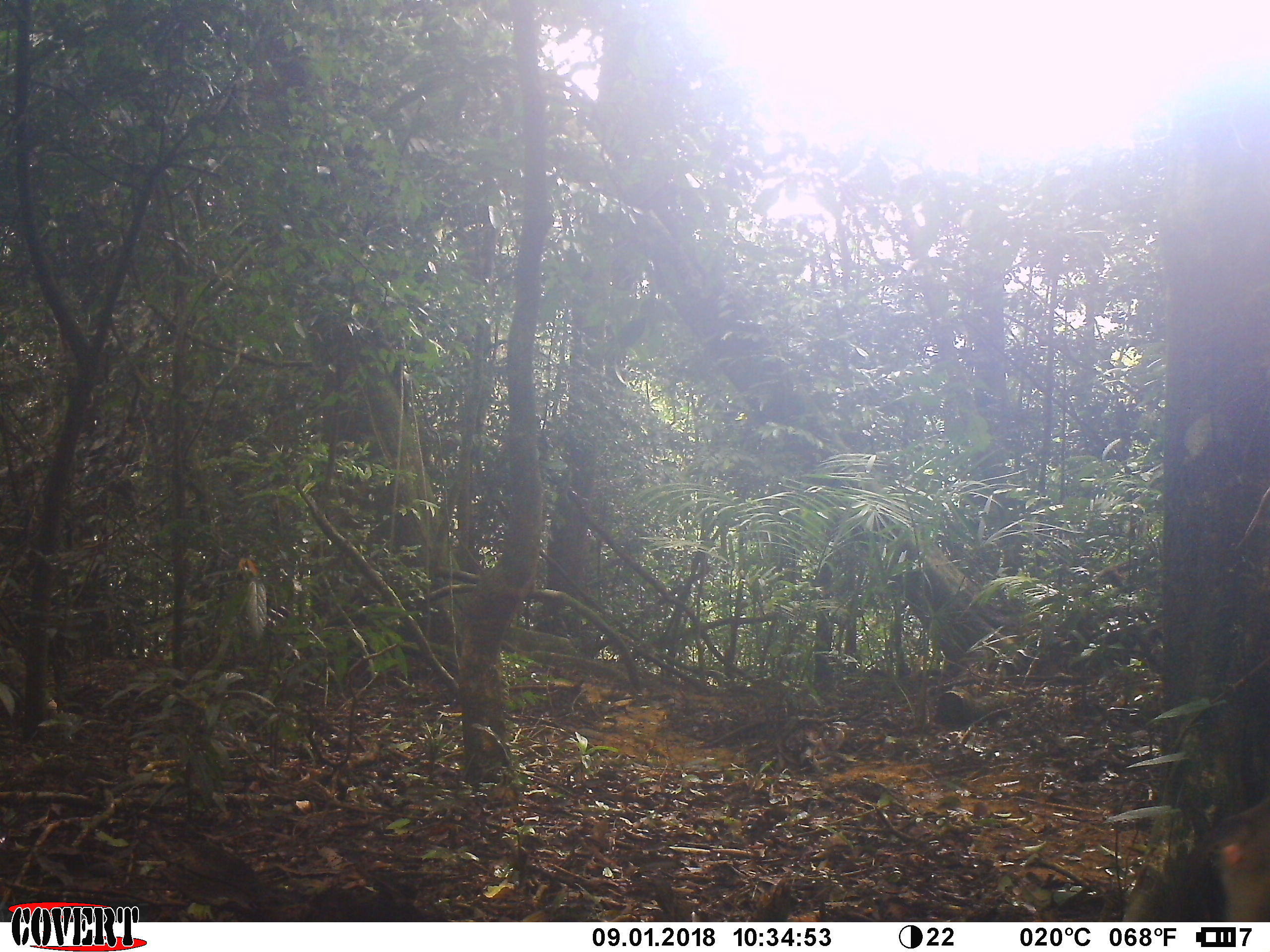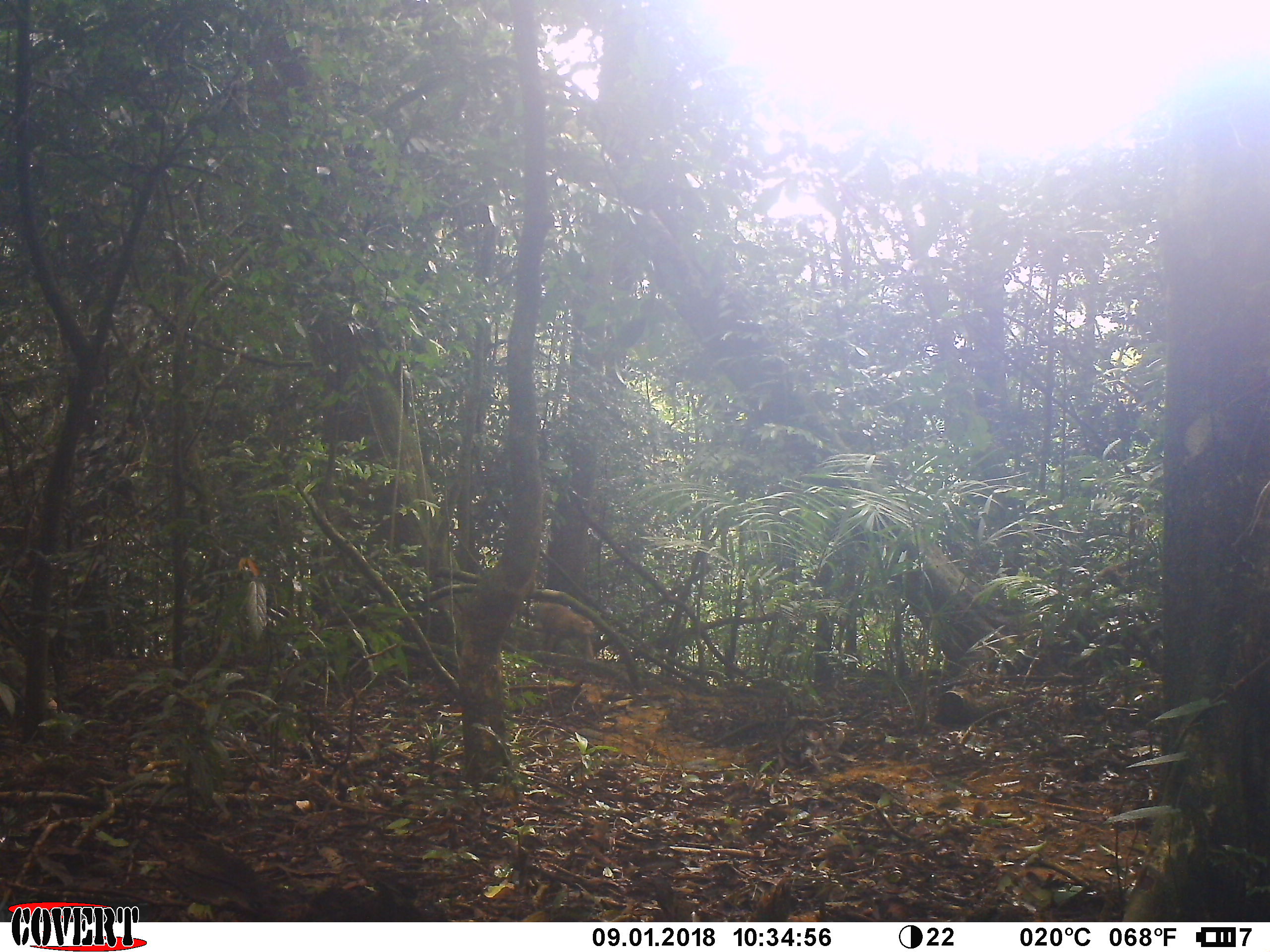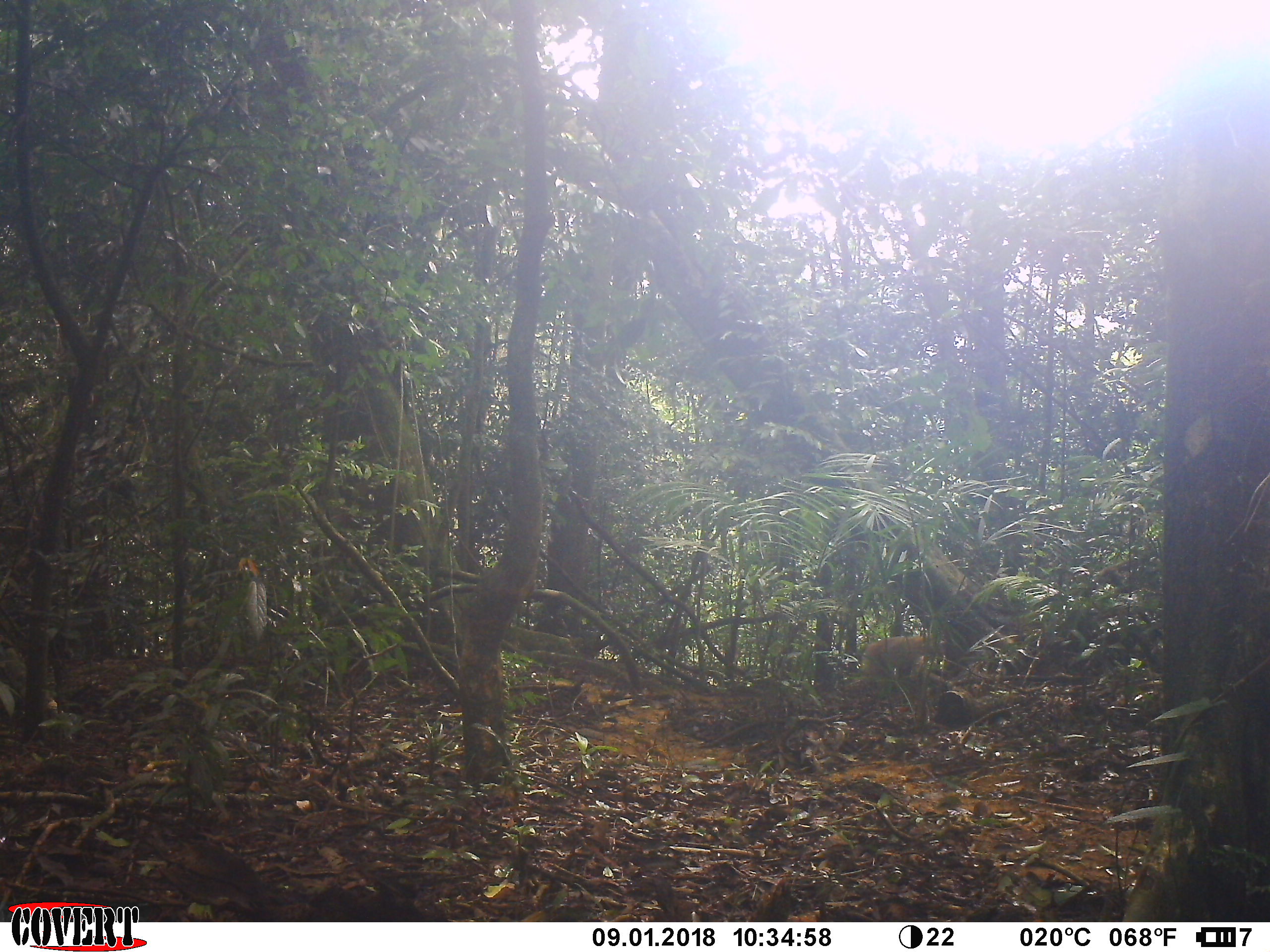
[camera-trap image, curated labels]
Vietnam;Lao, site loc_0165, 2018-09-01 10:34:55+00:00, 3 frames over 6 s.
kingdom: Animalia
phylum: Chordata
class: Mammalia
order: Primates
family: Cercopithecidae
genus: Macaca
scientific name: Macaca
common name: macaque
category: unidentified macaque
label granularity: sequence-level